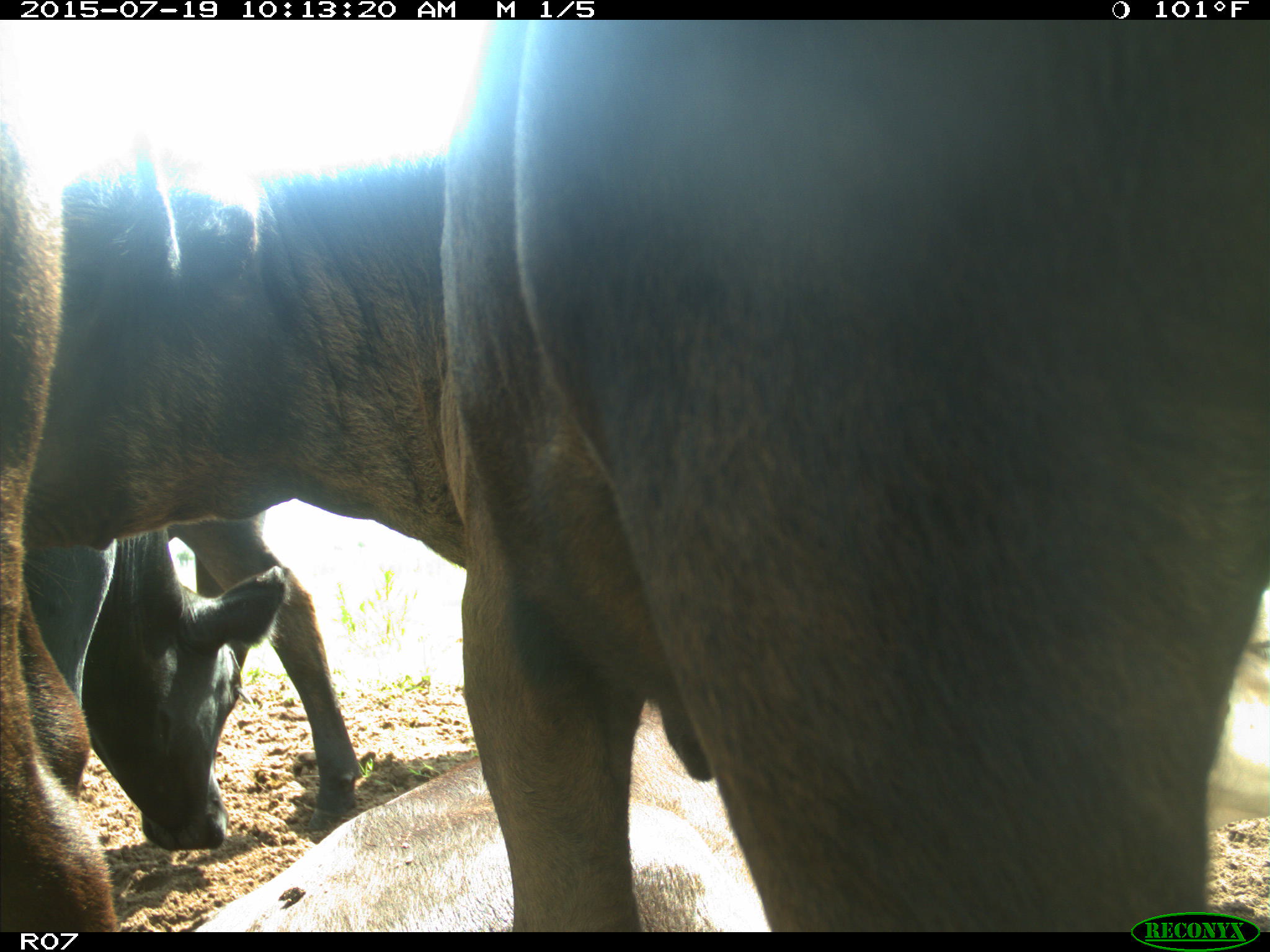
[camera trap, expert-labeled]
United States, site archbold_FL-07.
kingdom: Animalia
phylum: Chordata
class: Mammalia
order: Artiodactyla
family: Bovidae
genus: Bos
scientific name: Bos taurus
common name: domestic cow